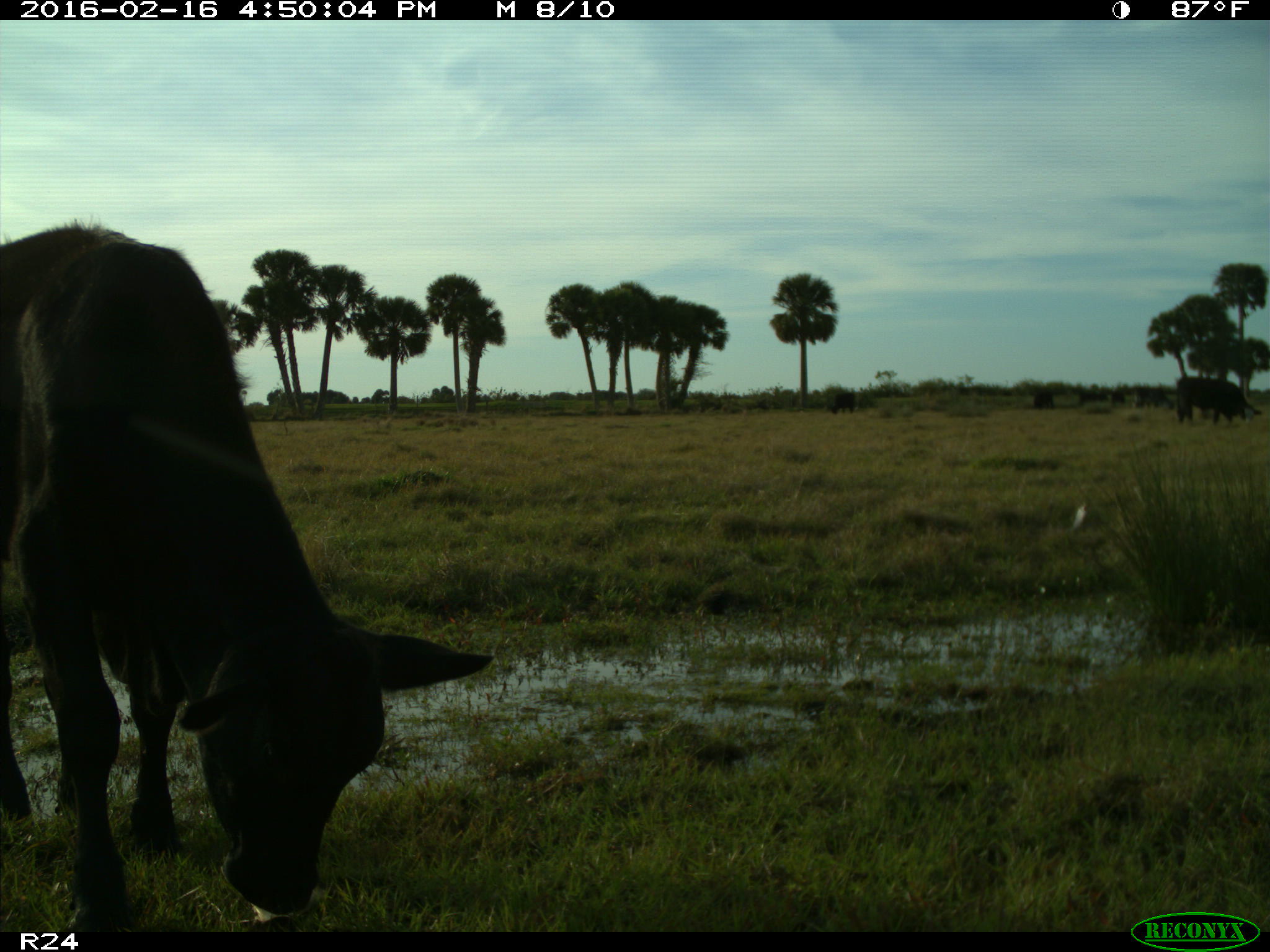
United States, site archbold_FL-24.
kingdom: Animalia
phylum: Chordata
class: Mammalia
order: Artiodactyla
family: Bovidae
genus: Bos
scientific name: Bos taurus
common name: domestic cow